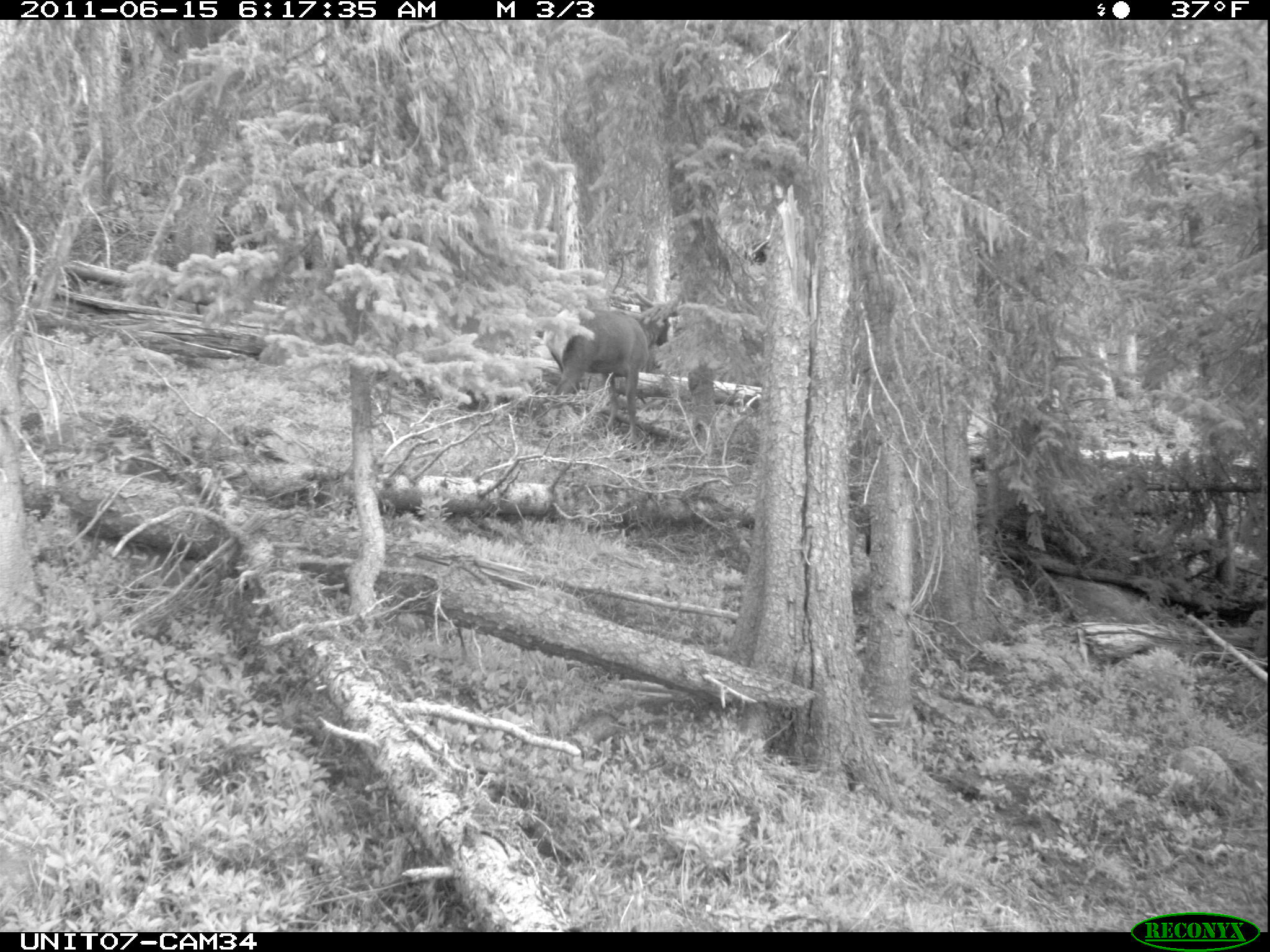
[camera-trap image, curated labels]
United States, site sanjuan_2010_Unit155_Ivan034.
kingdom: Animalia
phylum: Chordata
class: Mammalia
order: Artiodactyla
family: Cervidae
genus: Cervus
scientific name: Cervus elaphus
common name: red deer